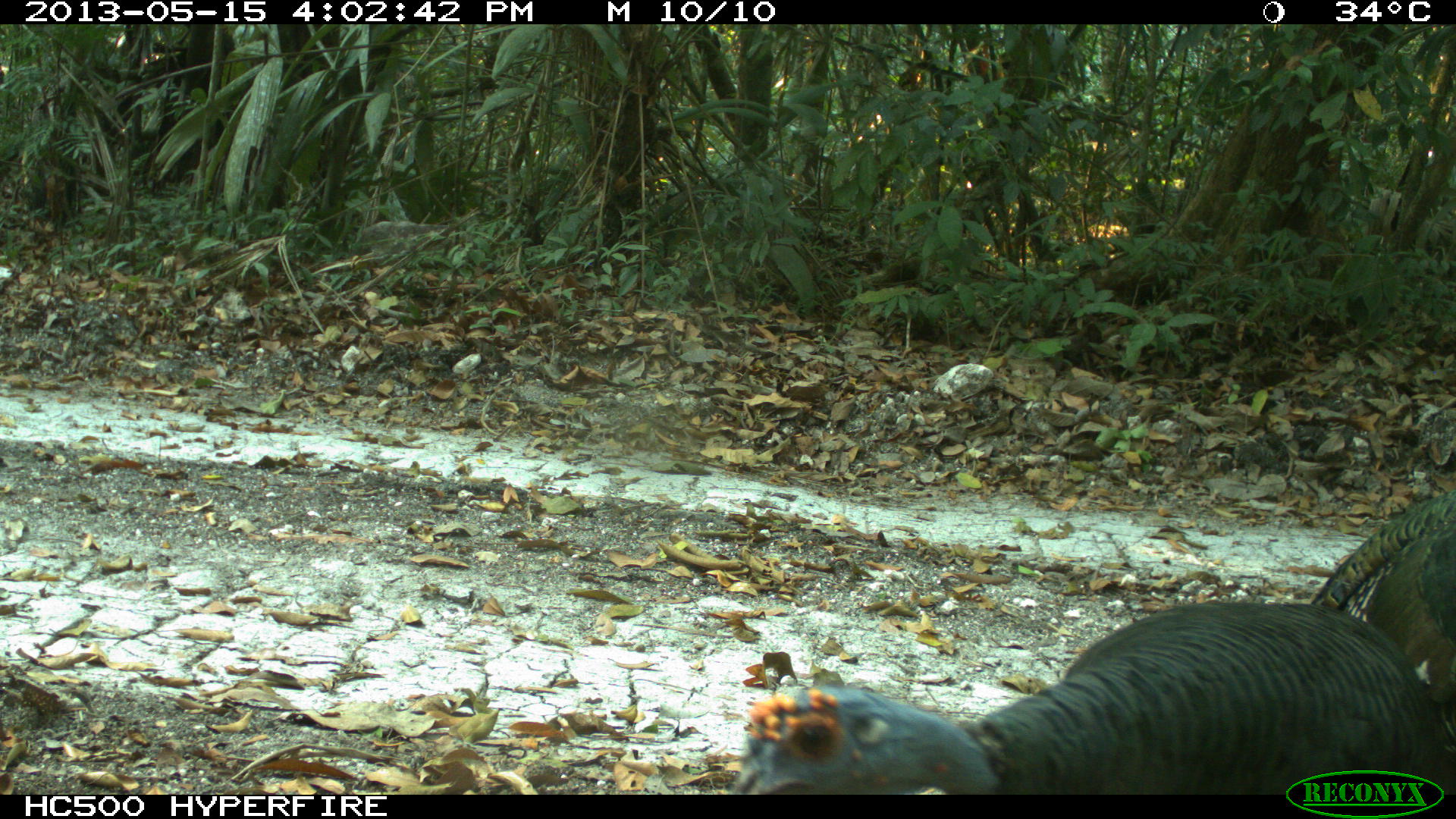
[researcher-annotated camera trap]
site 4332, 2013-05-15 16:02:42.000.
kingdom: Animalia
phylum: Chordata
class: Aves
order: Galliformes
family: Phasianidae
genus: Meleagris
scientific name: Meleagris ocellata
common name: ocellated turkey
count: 2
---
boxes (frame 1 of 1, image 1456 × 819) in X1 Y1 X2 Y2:
meleagris ocellata: 733 488 1456 792